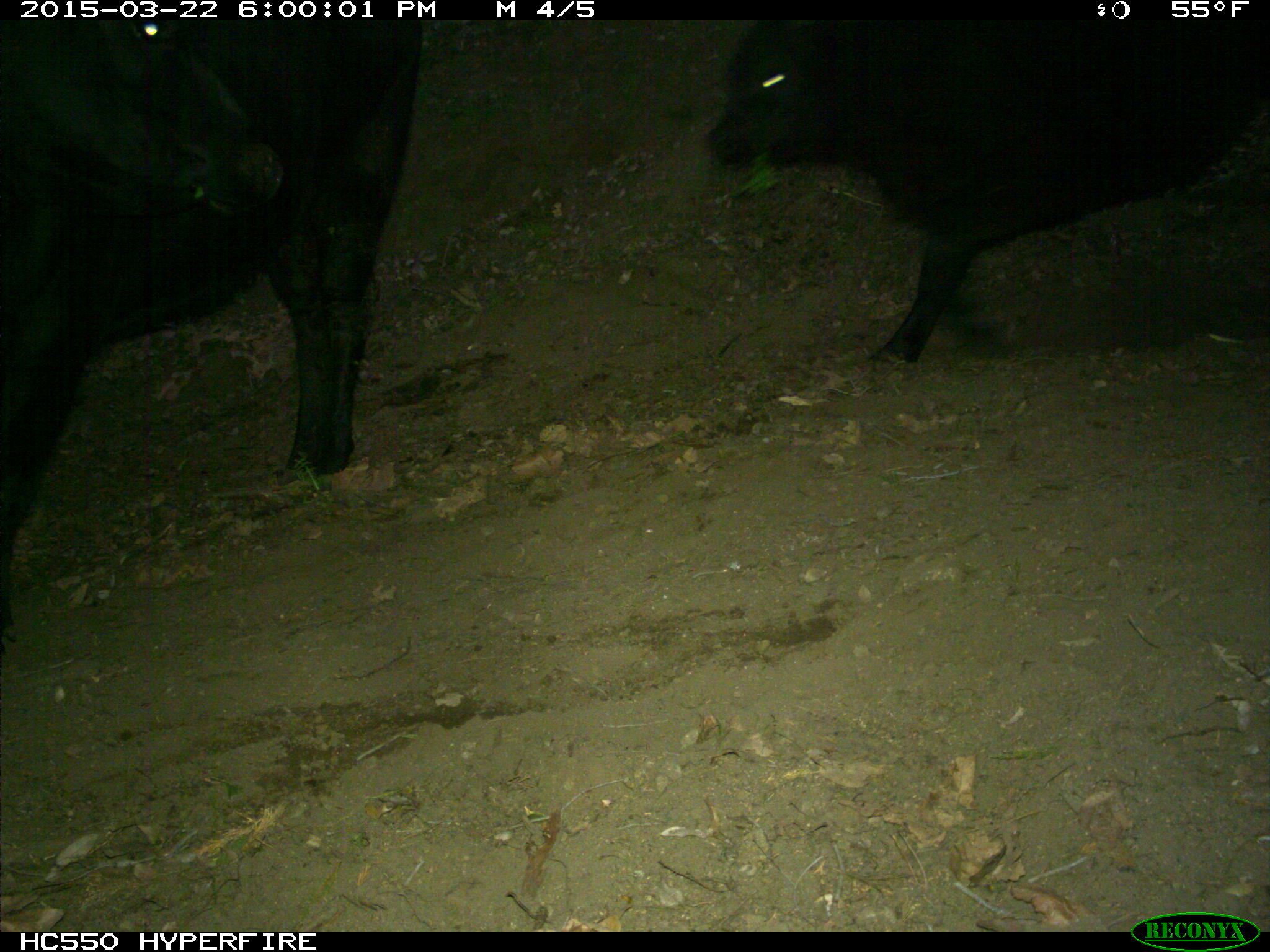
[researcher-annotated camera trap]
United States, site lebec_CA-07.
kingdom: Animalia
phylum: Chordata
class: Mammalia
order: Artiodactyla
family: Bovidae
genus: Bos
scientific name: Bos taurus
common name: domestic cow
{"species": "Bos taurus (domestic cow)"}